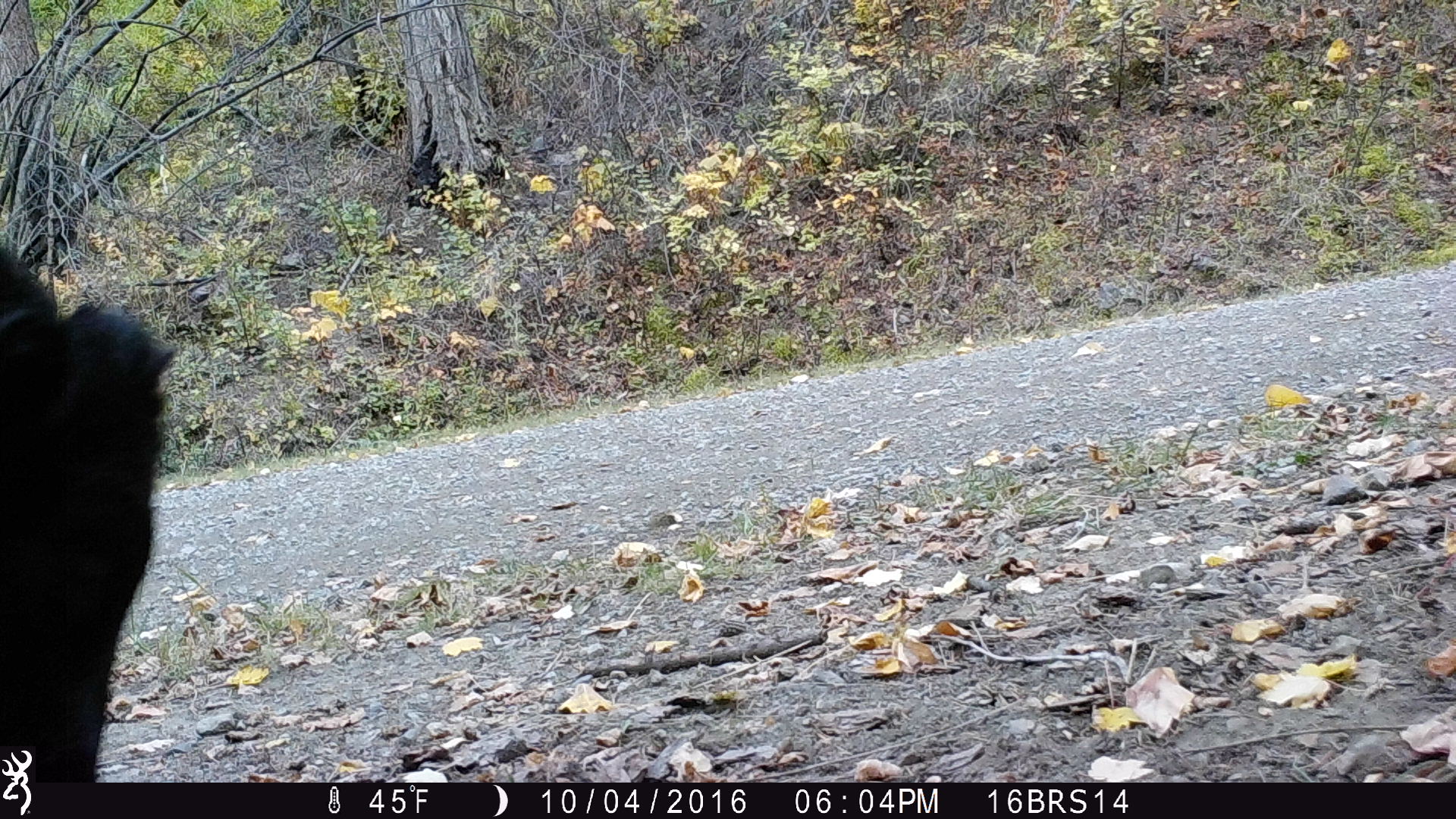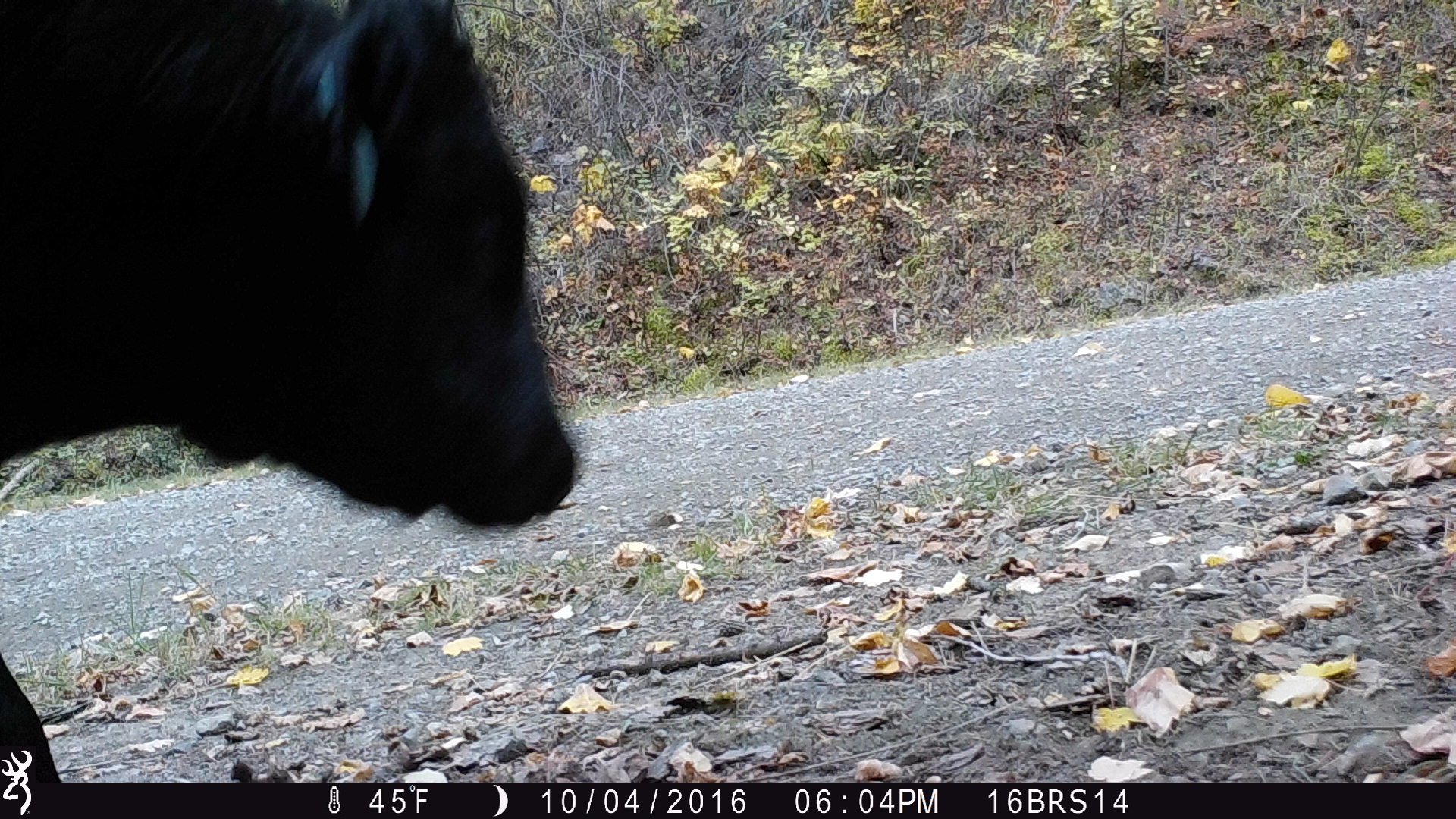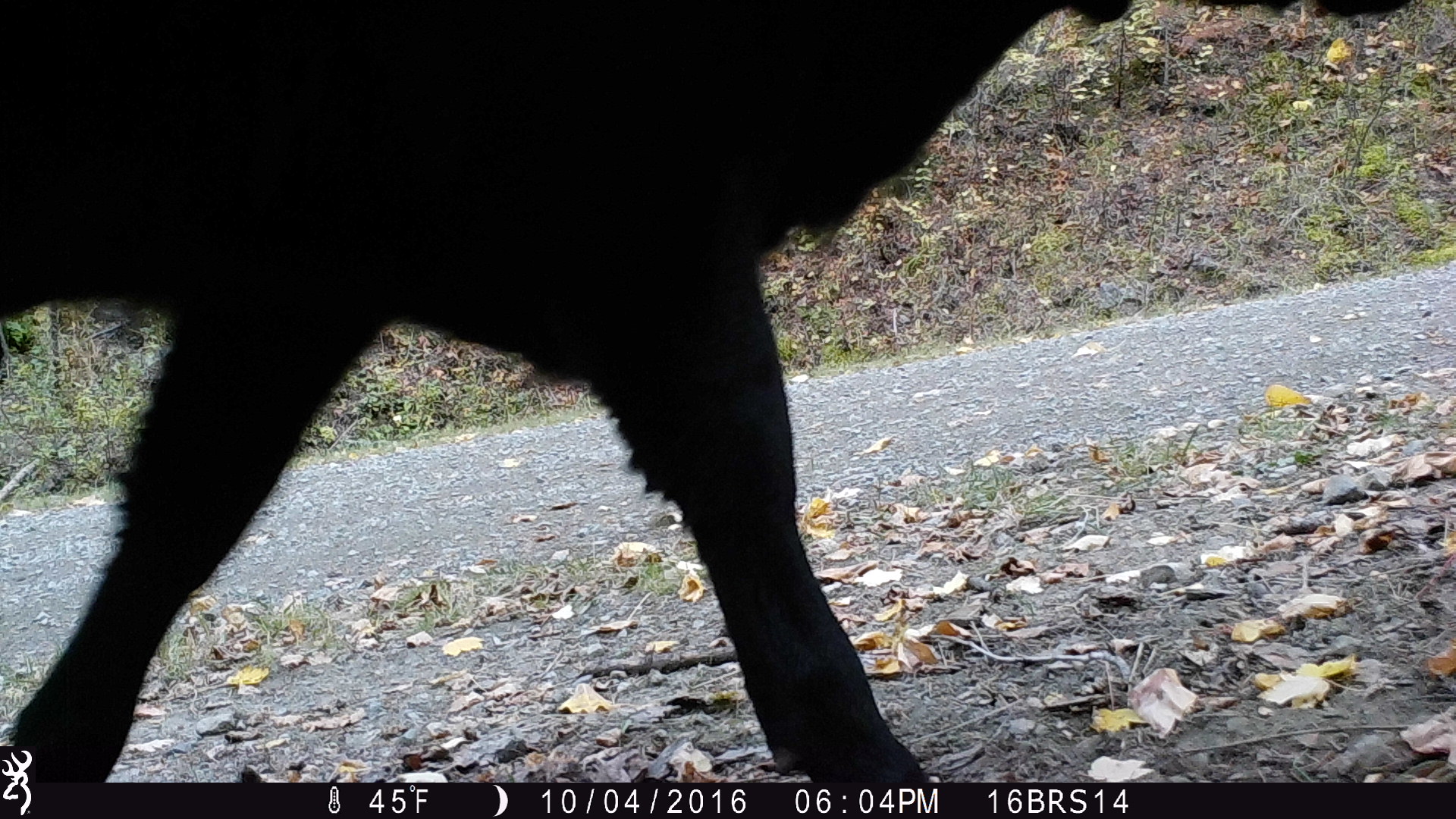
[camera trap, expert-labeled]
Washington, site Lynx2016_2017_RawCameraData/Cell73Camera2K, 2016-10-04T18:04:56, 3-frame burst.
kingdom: Animalia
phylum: Chordata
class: Mammalia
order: Artiodactyla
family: Bovidae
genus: Bos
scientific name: Bos taurus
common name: domestic cattle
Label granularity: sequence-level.